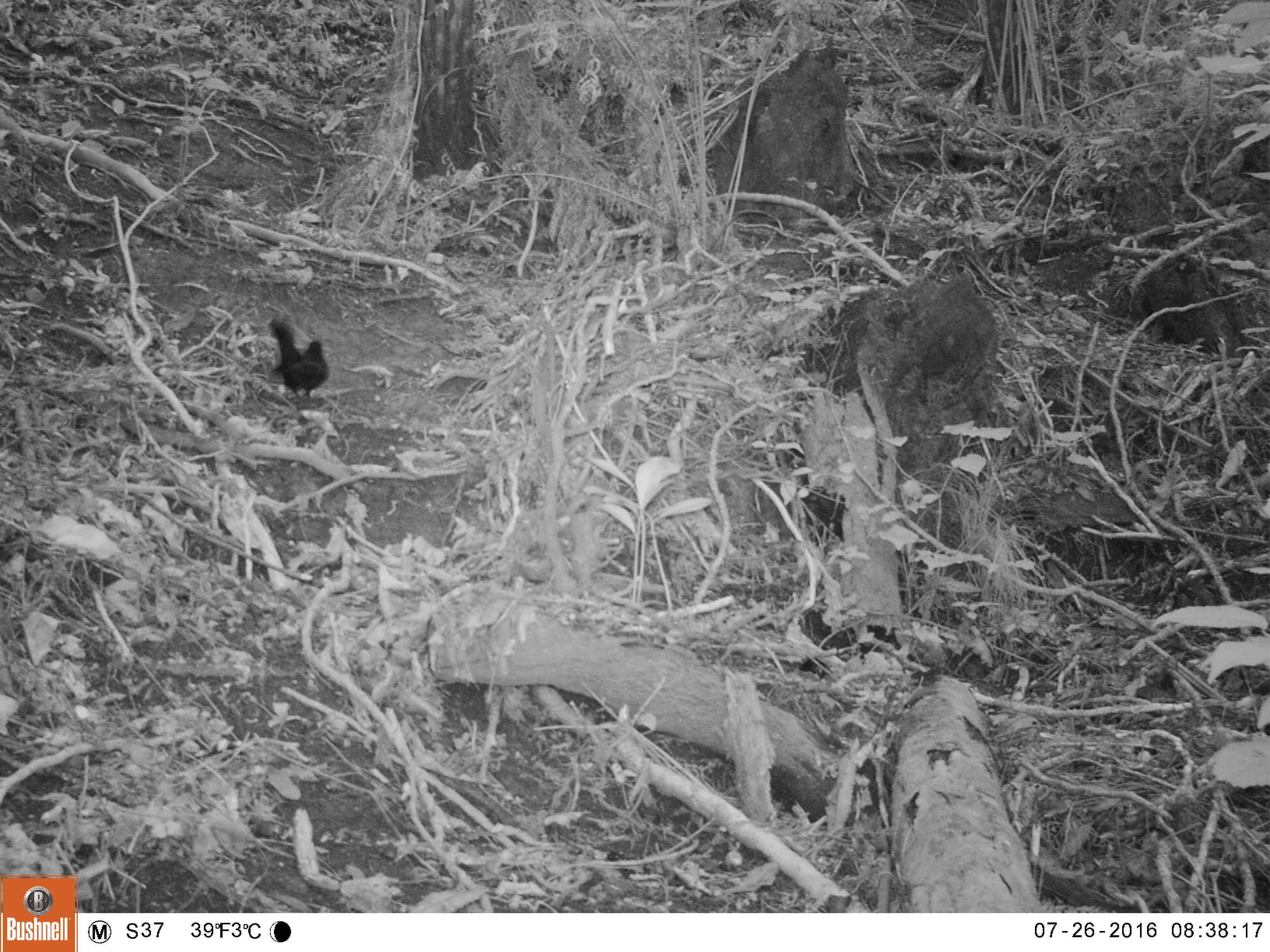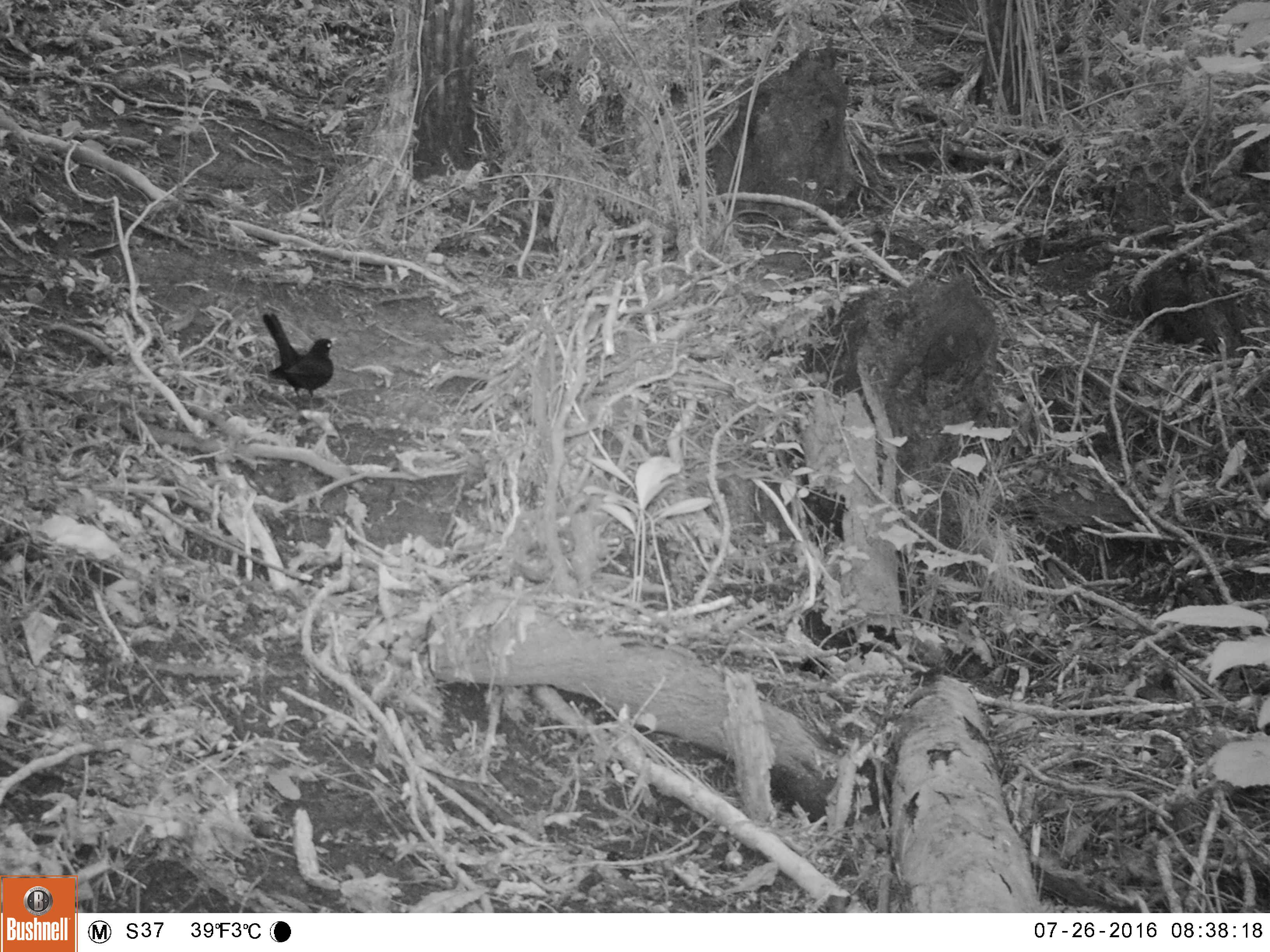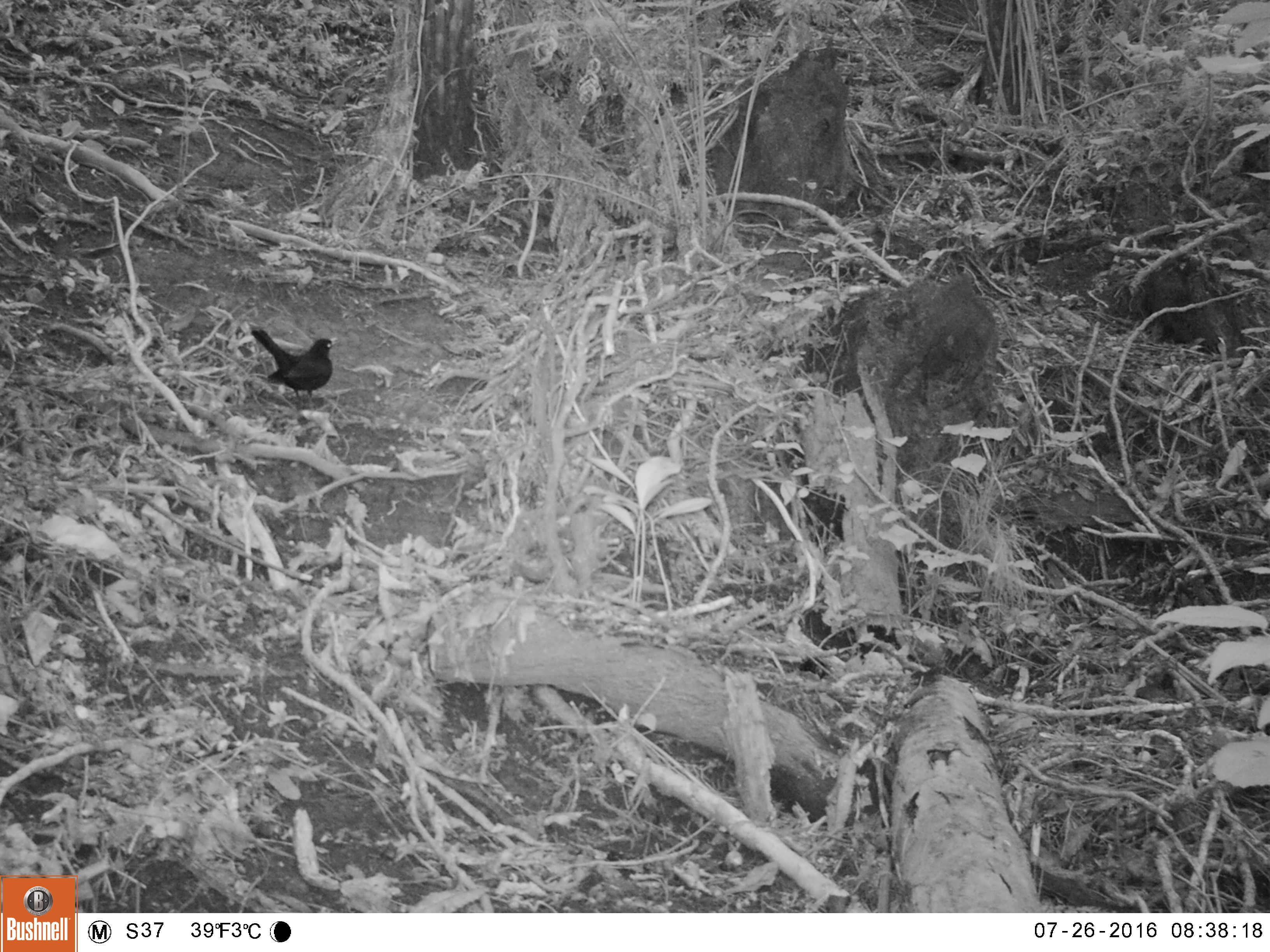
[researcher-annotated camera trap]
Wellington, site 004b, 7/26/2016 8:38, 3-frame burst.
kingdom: Animalia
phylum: Chordata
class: Aves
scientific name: Aves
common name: bird